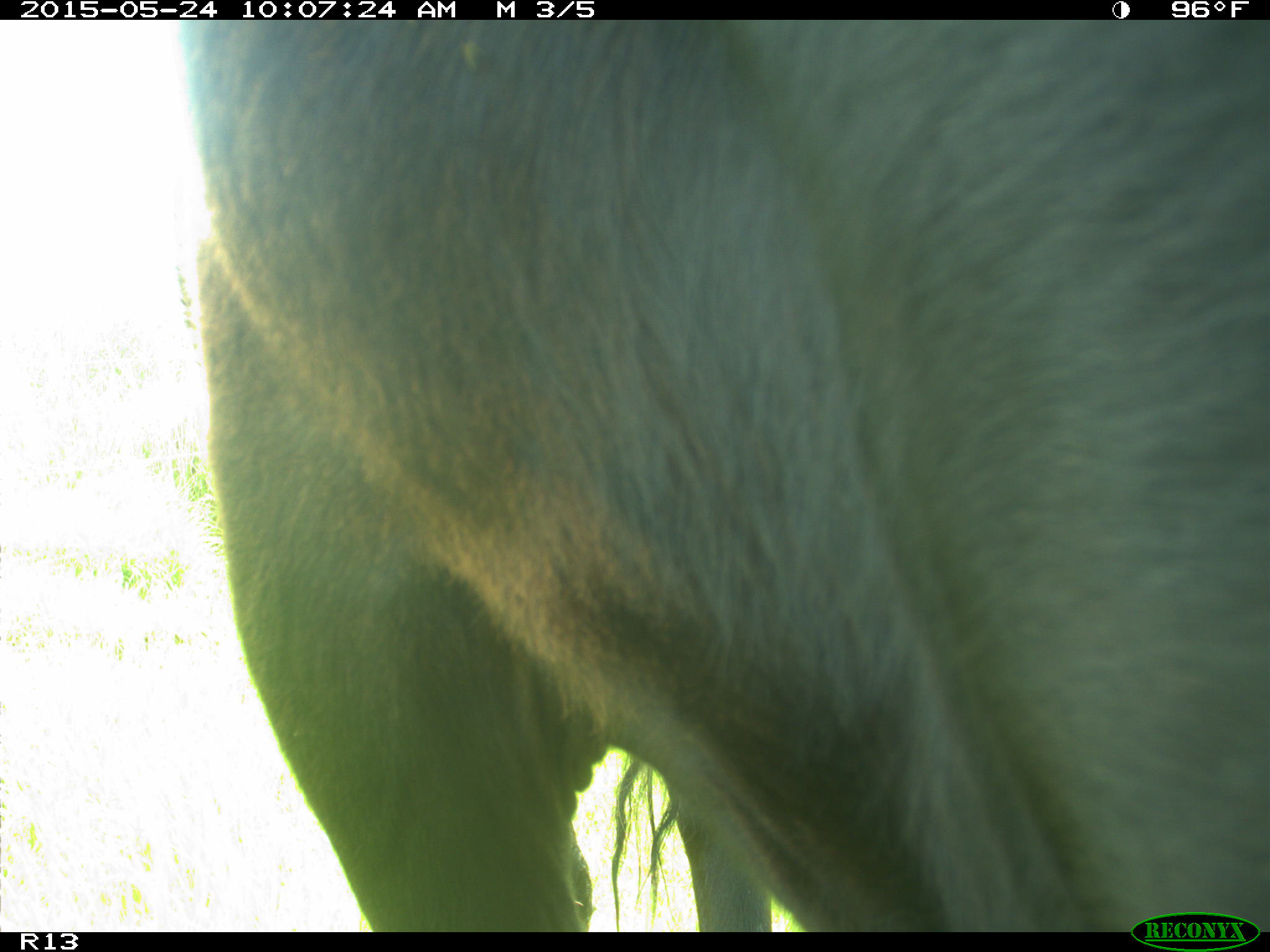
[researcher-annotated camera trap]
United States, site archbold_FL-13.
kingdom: Animalia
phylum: Chordata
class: Mammalia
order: Artiodactyla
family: Bovidae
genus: Bos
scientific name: Bos taurus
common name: domestic cow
Bos taurus (domestic cow).